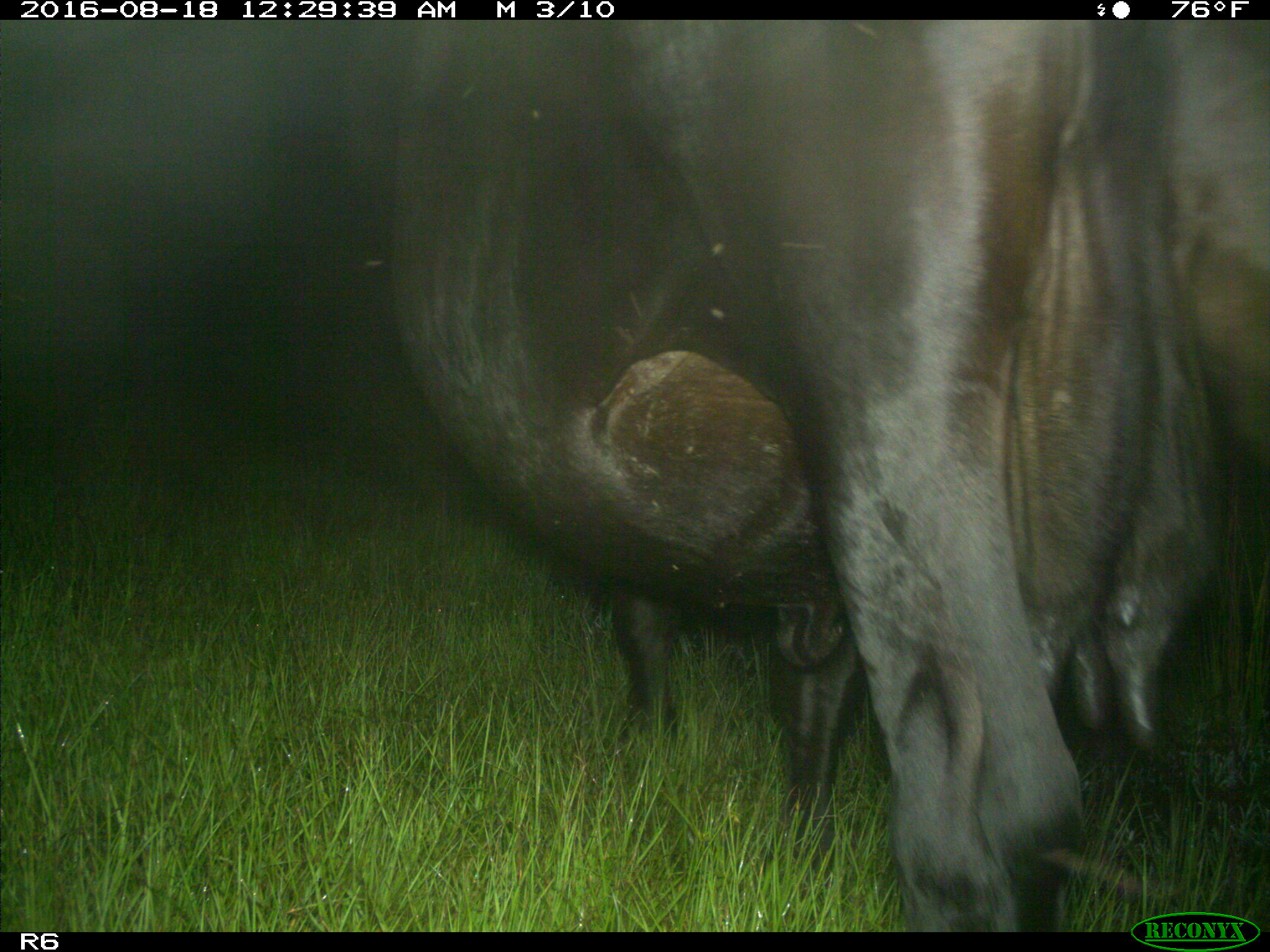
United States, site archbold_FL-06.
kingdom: Animalia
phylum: Chordata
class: Mammalia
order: Artiodactyla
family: Bovidae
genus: Bos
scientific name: Bos taurus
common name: domestic cow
Bos taurus (domestic cow).